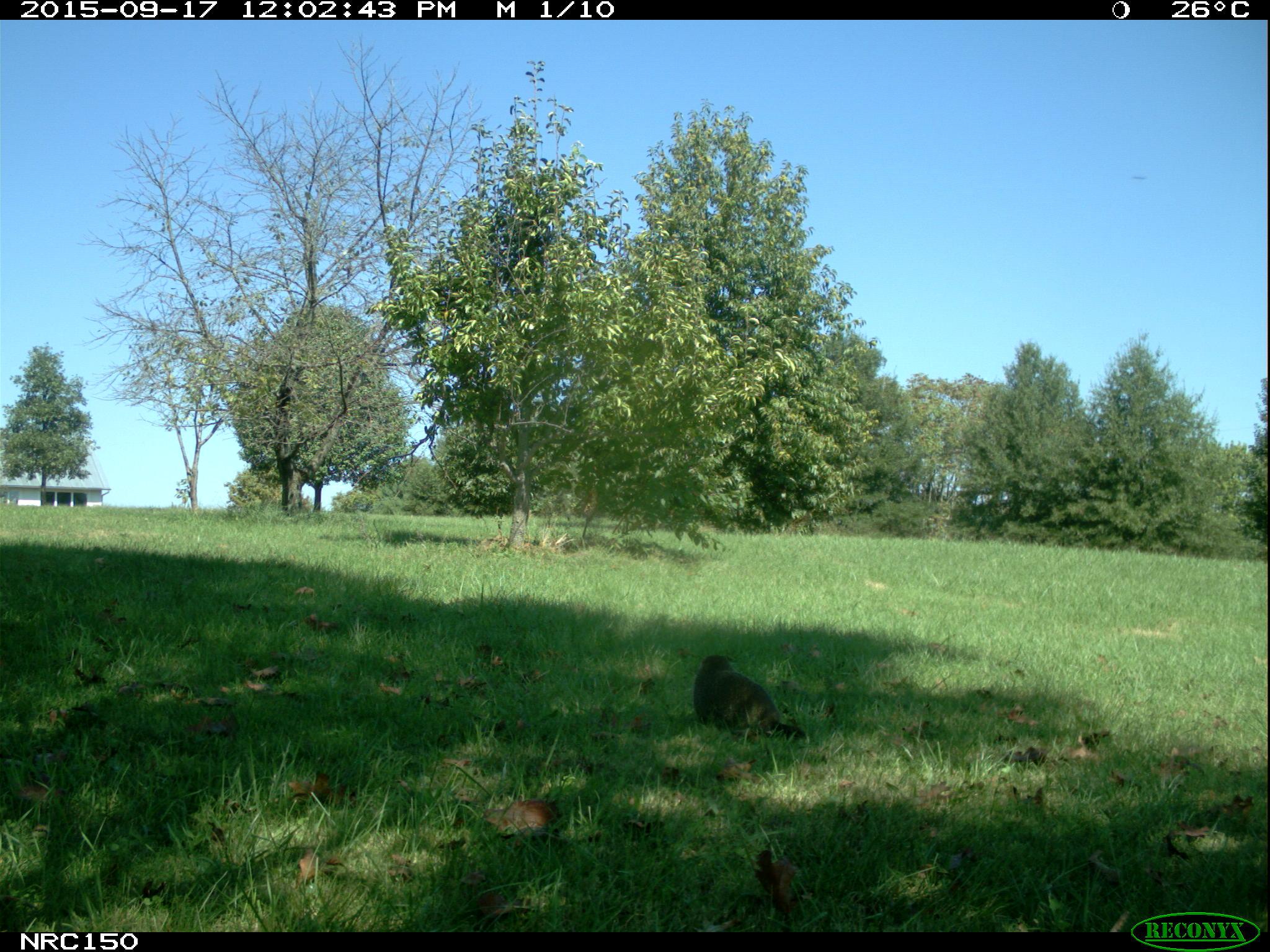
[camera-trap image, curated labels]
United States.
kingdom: Animalia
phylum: Chordata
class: Mammalia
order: Rodentia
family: Sciuridae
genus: Marmota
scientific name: Marmota monax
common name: woodchuck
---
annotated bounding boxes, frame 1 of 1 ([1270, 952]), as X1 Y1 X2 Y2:
Woodchuck: 686 649 795 740